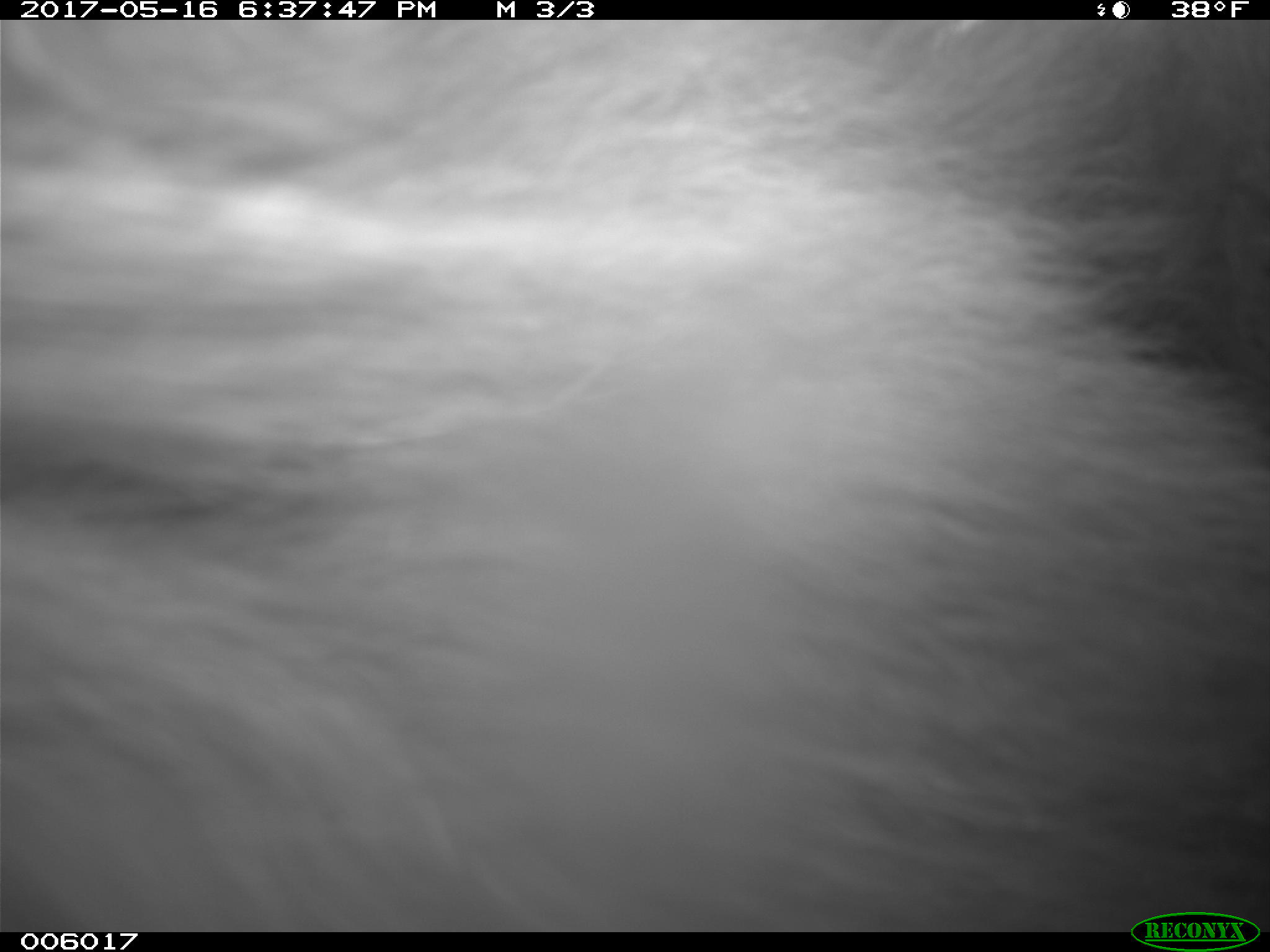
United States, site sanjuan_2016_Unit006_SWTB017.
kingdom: Animalia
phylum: Chordata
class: Mammalia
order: Carnivora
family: Ursidae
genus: Ursus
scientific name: Ursus americanus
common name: american black bear